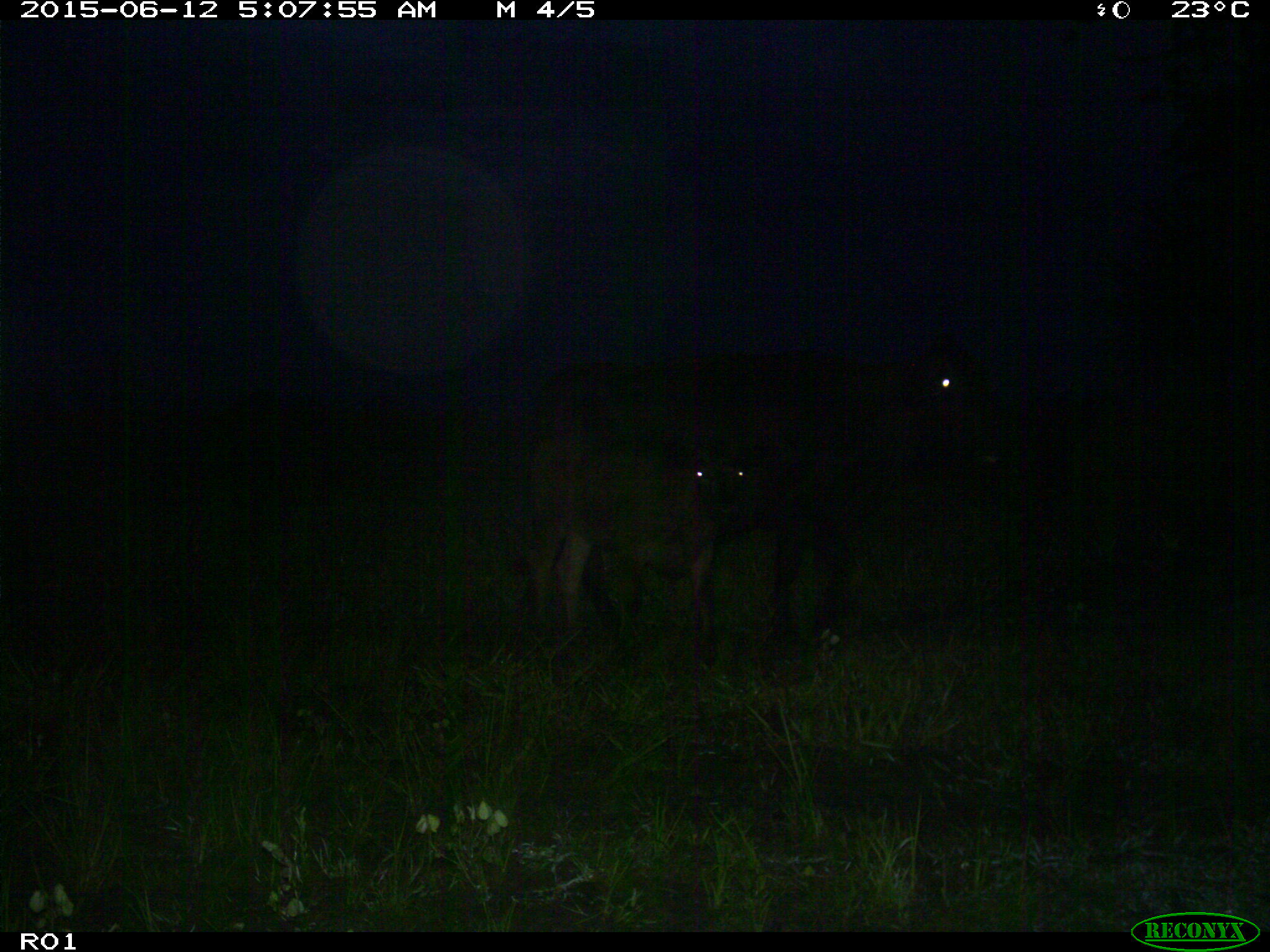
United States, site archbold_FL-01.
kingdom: Animalia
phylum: Chordata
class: Mammalia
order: Artiodactyla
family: Bovidae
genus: Bos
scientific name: Bos taurus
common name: domestic cow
Bos taurus (domestic cow).